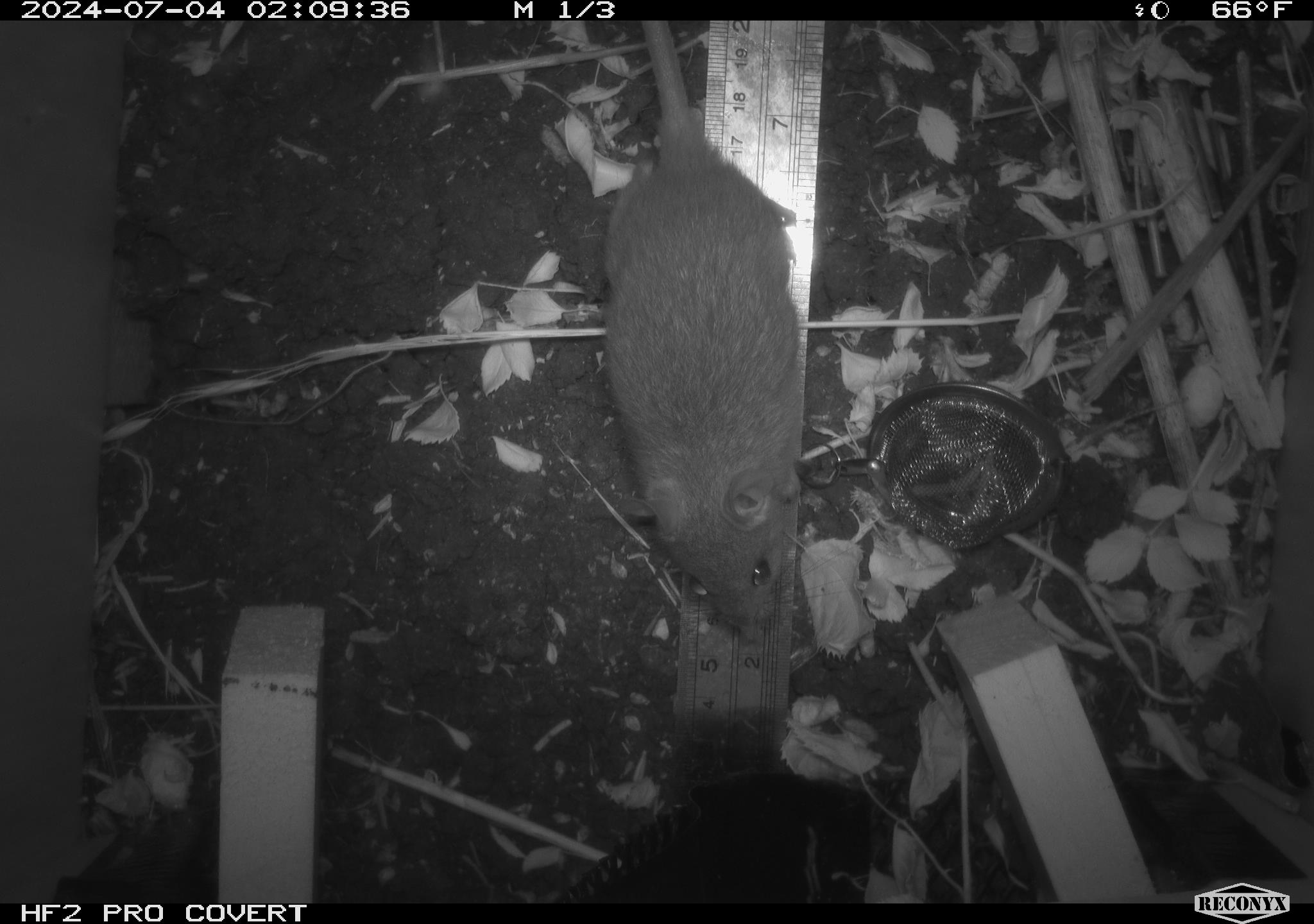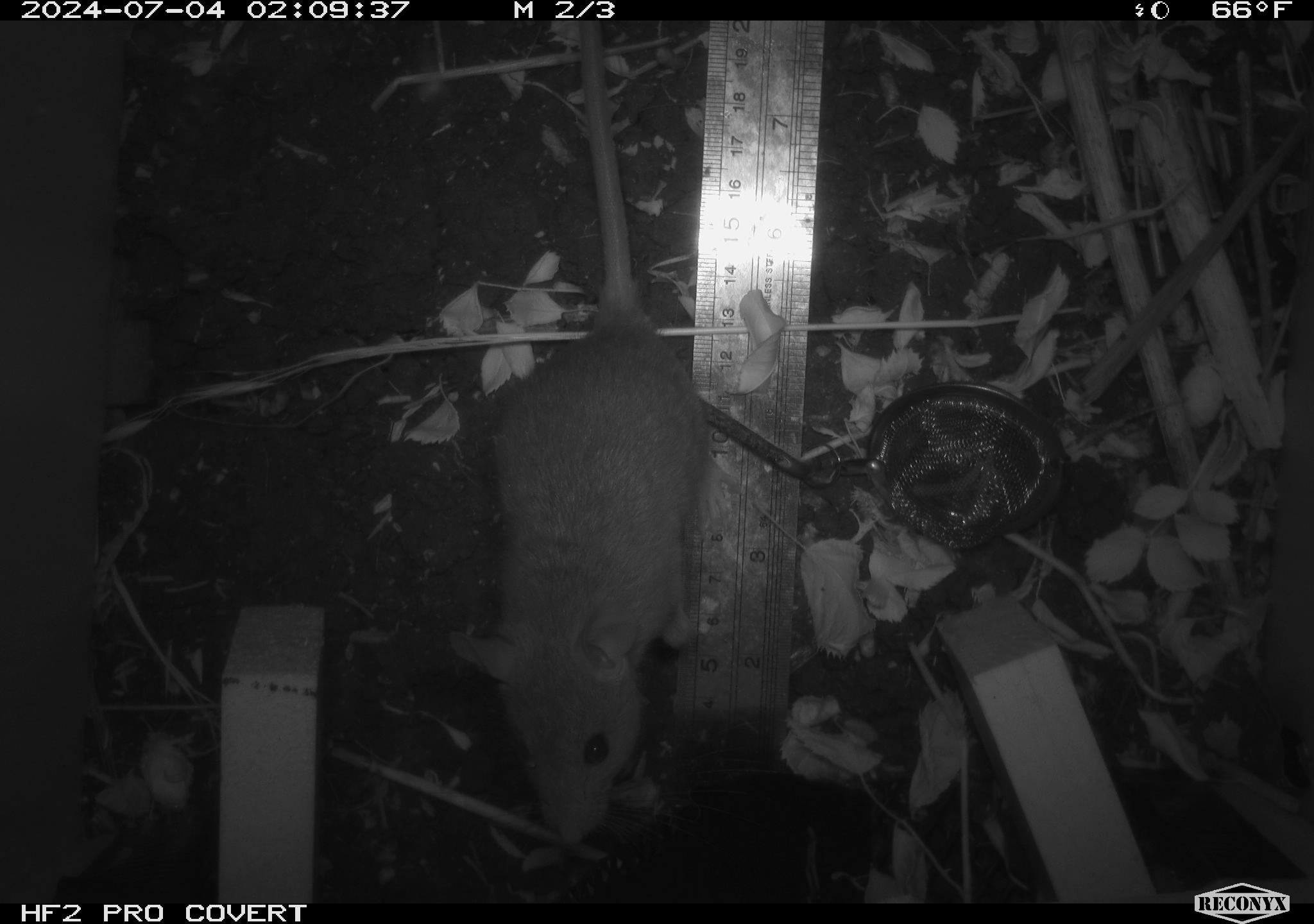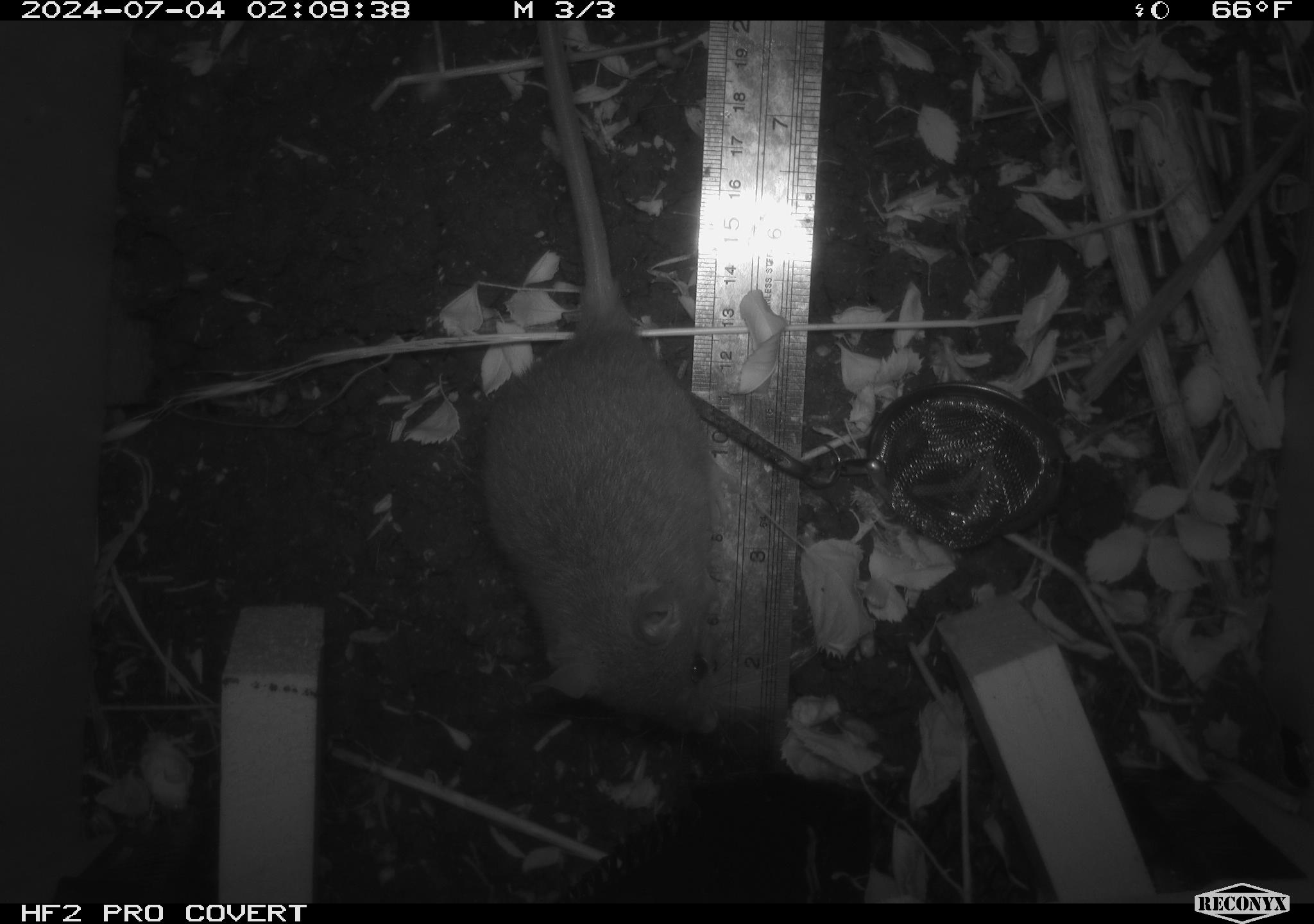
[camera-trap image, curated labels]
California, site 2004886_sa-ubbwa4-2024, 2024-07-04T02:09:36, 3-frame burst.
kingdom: Animalia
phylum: Chordata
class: Mammalia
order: Rodentia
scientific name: Rodentia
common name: woodrat or rat or mouse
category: woodrat or rat or mouse species